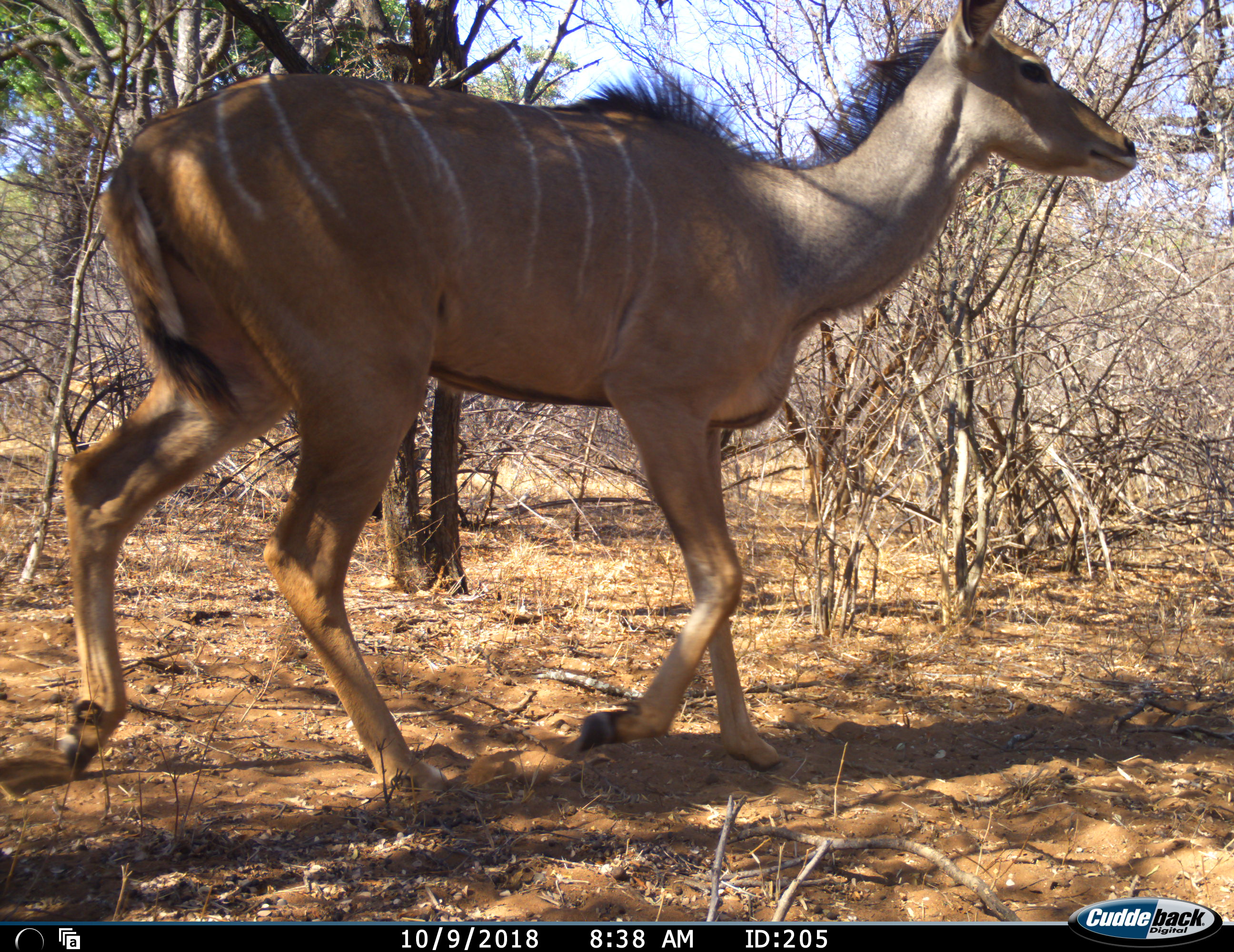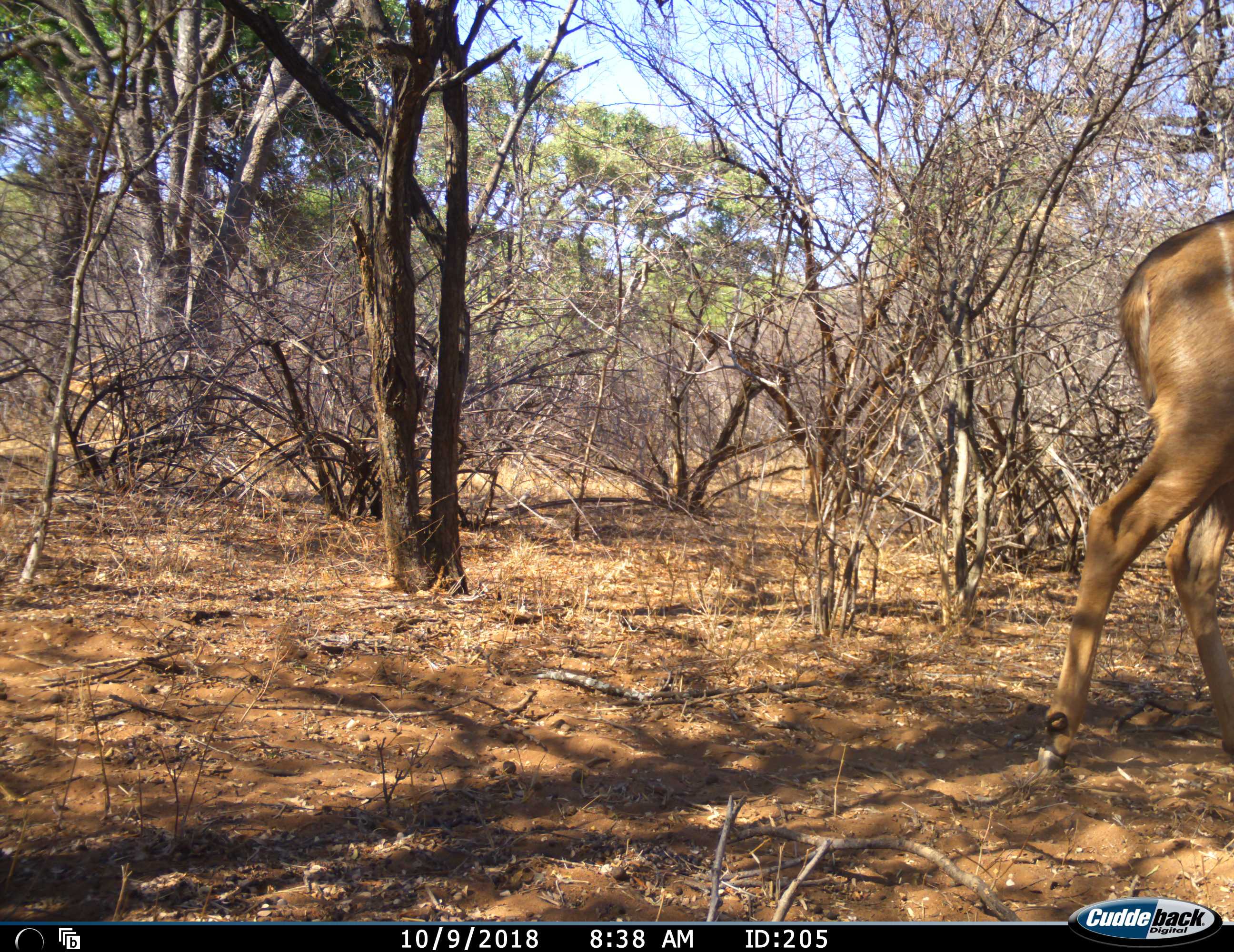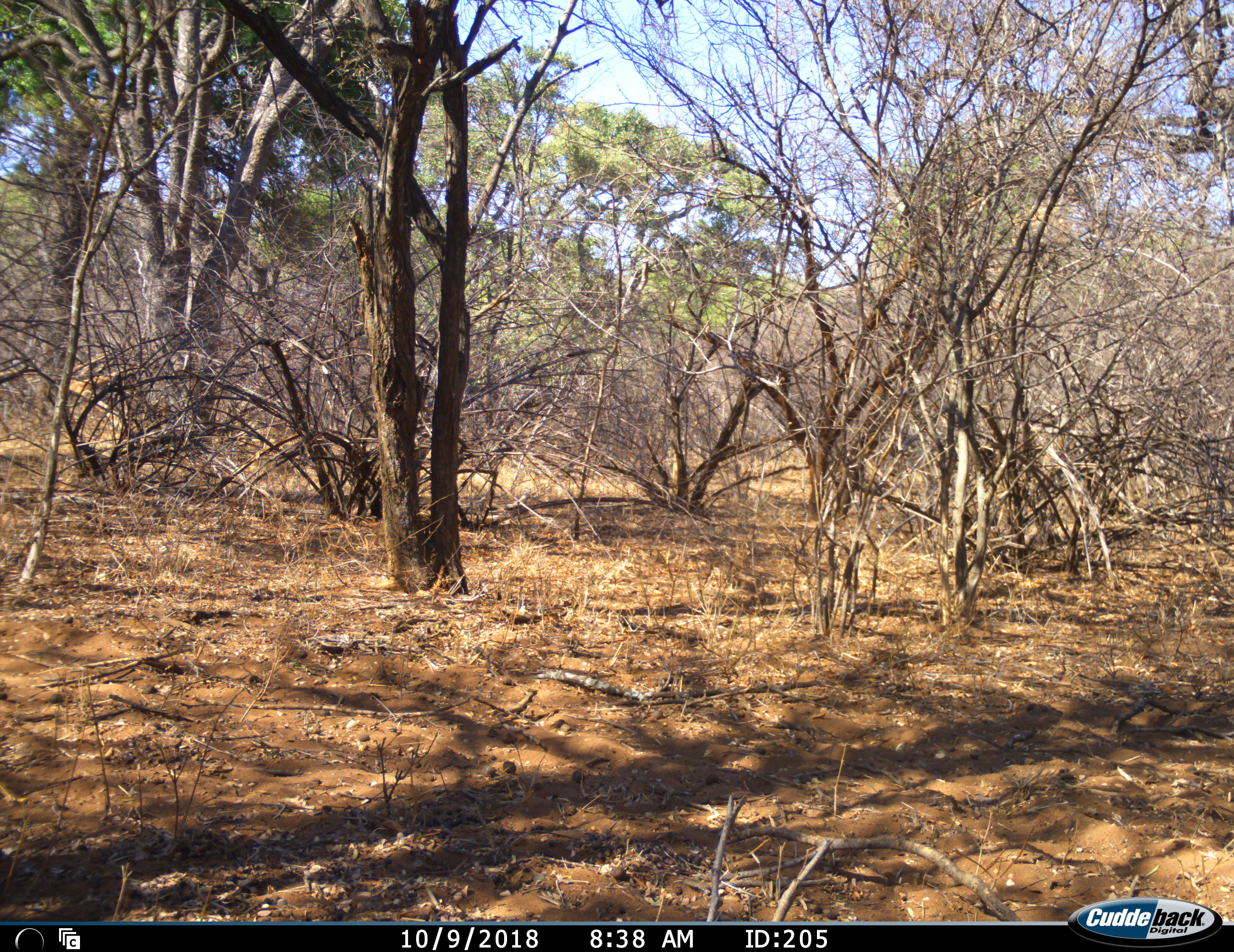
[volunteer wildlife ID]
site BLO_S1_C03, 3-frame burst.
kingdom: Animalia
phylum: Chordata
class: Mammalia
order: Artiodactyla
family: Bovidae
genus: Tragelaphus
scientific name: Tragelaphus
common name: kudu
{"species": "kudu (Tragelaphus)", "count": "1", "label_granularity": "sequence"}